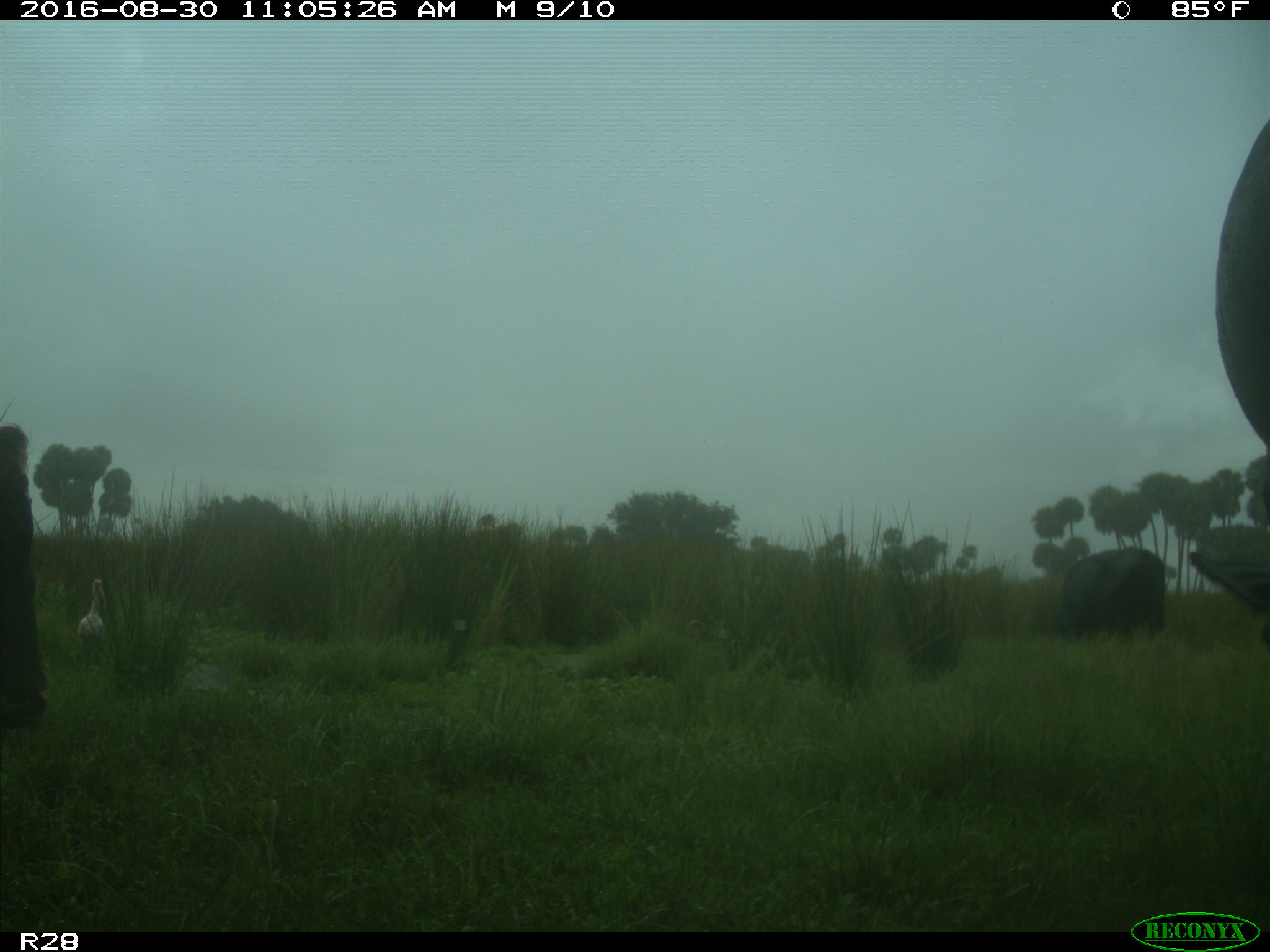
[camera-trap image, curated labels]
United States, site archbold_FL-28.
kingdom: Animalia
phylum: Chordata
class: Mammalia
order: Artiodactyla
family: Bovidae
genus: Bos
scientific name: Bos taurus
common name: domestic cow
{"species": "Bos taurus (domestic cow)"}